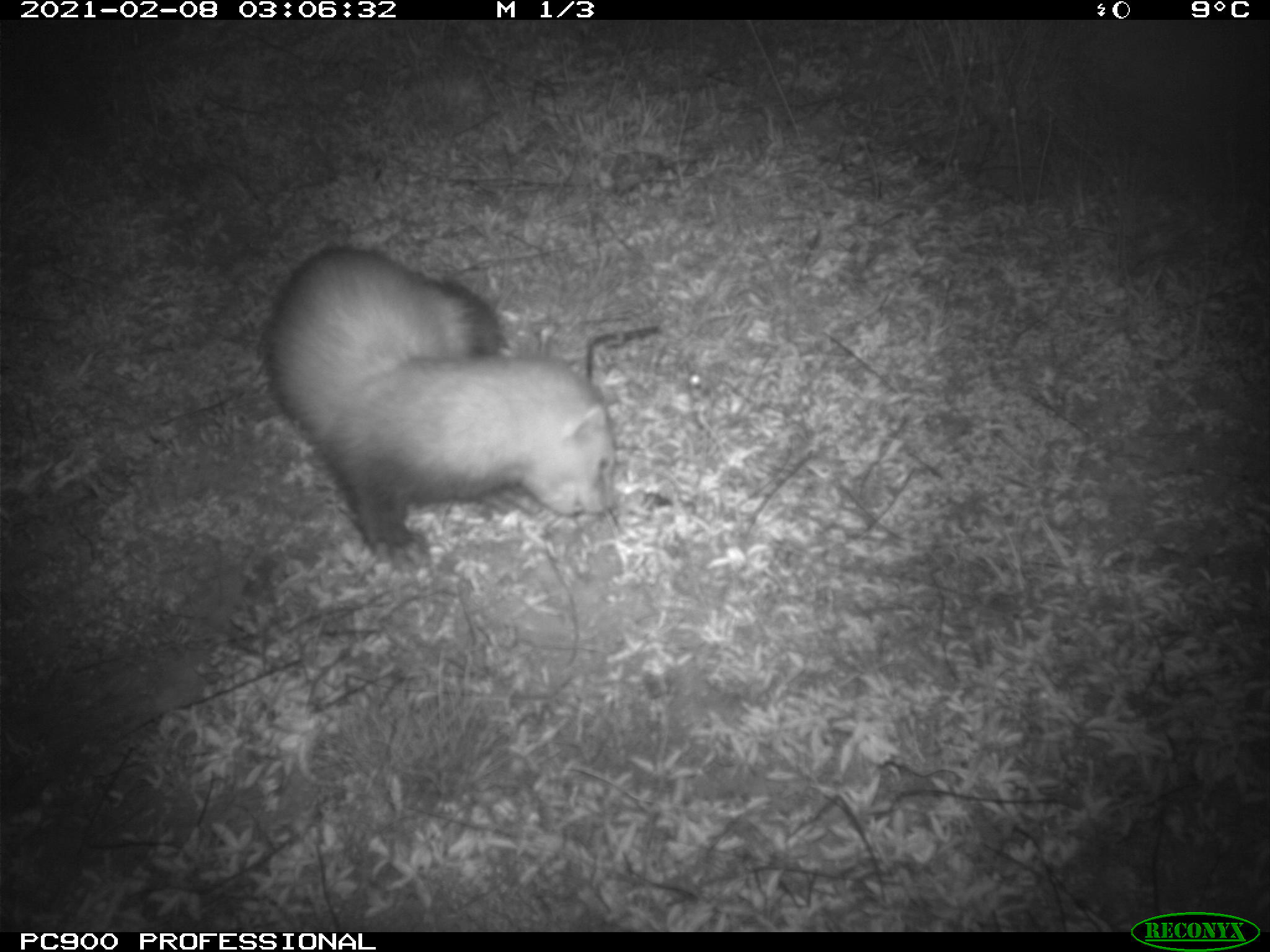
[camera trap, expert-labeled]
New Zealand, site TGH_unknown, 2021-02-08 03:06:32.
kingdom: Animalia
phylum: Chordata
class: Mammalia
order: Carnivora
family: Mustelidae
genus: Mustela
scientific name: Mustela furo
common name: ferret